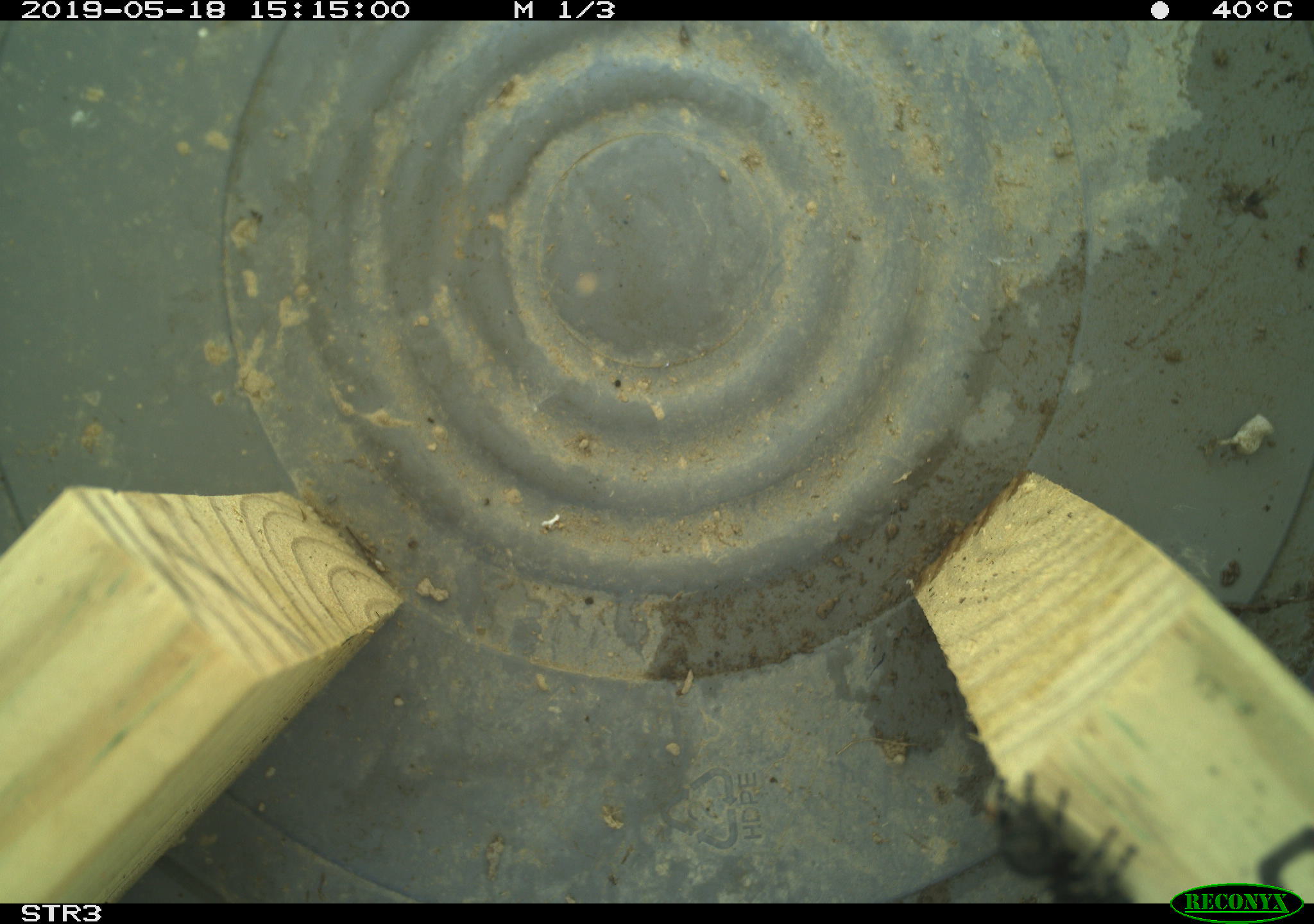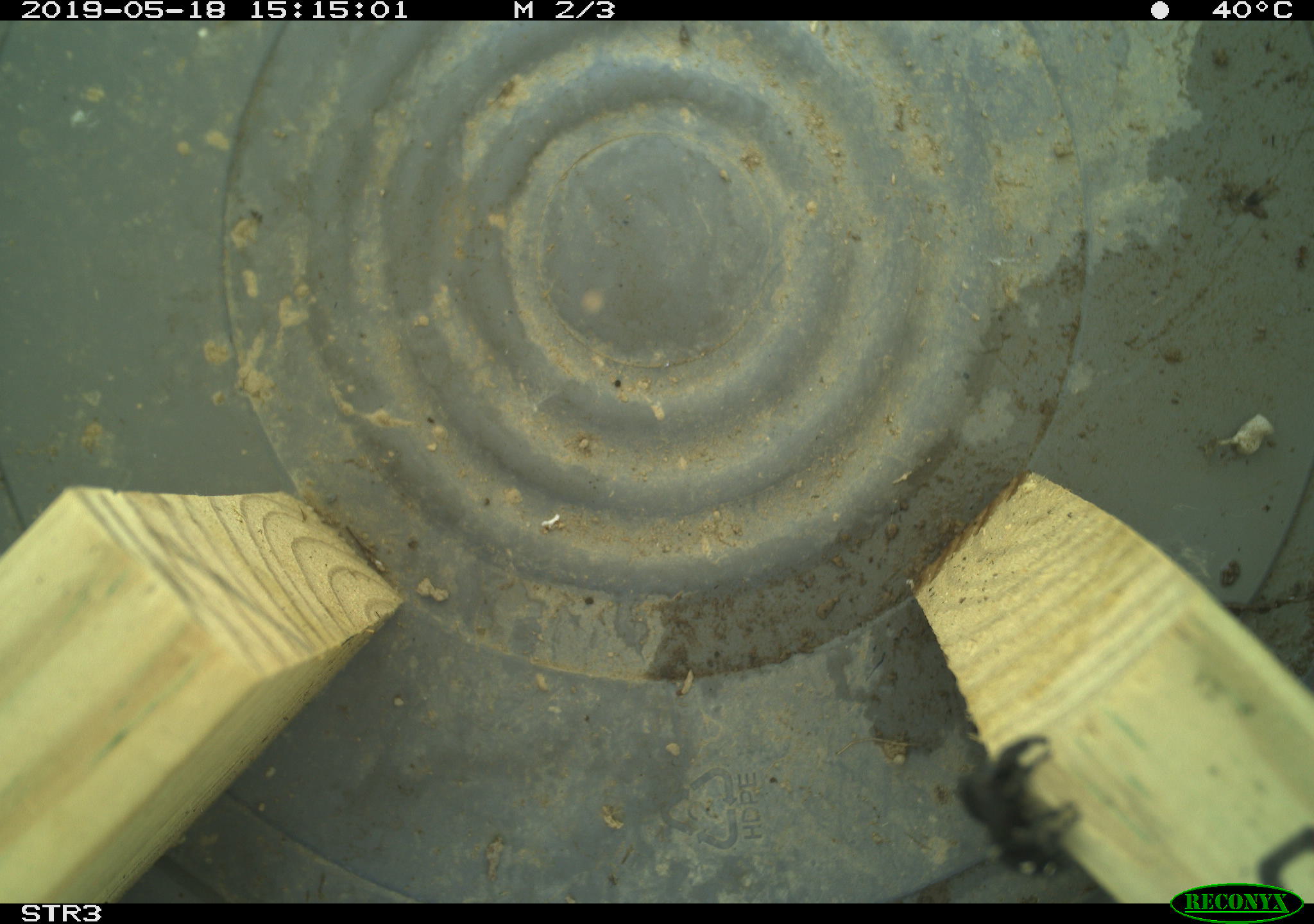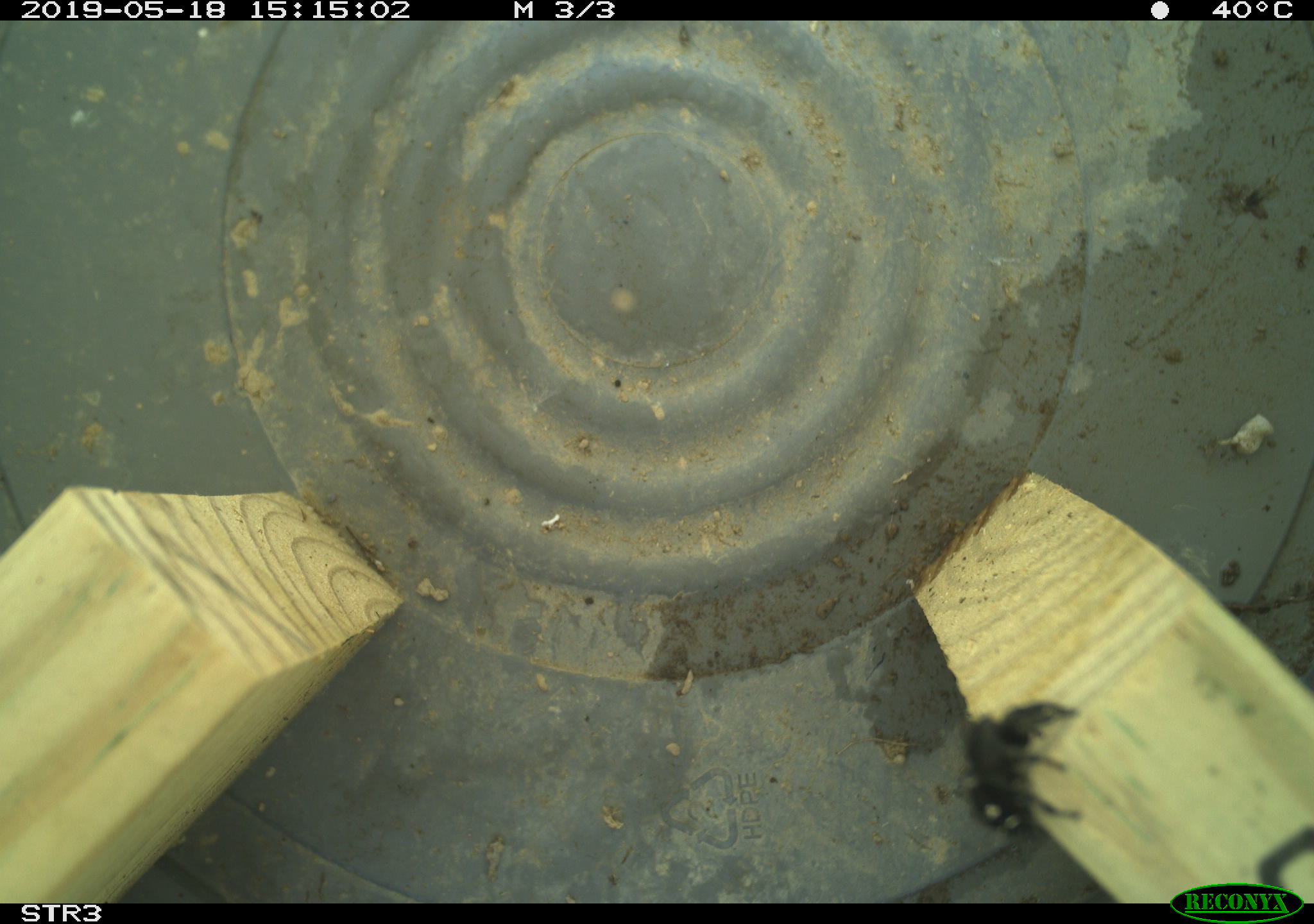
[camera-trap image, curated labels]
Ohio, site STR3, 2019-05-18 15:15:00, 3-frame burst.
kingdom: Animalia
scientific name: Animalia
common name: animal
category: invertebrate